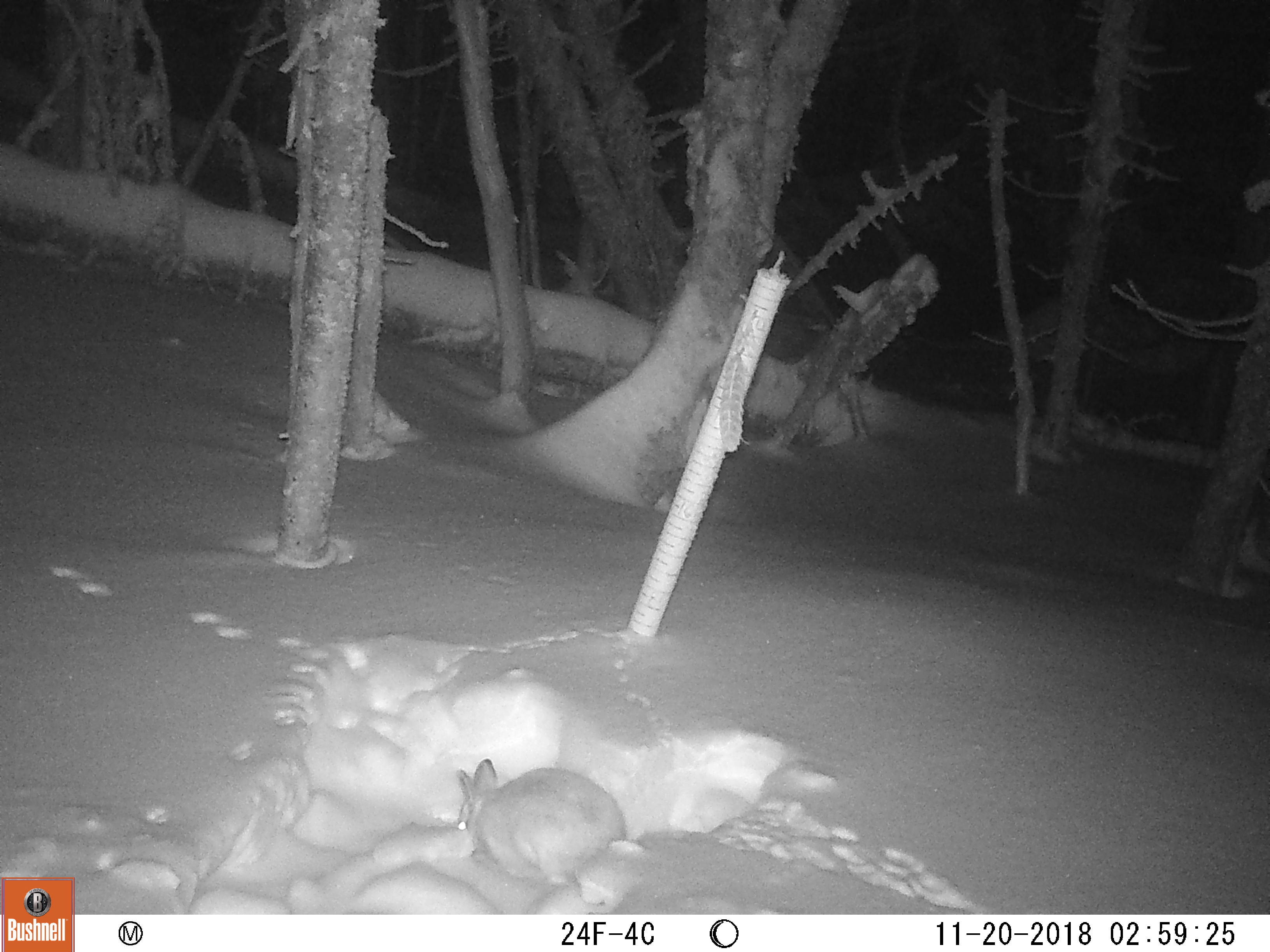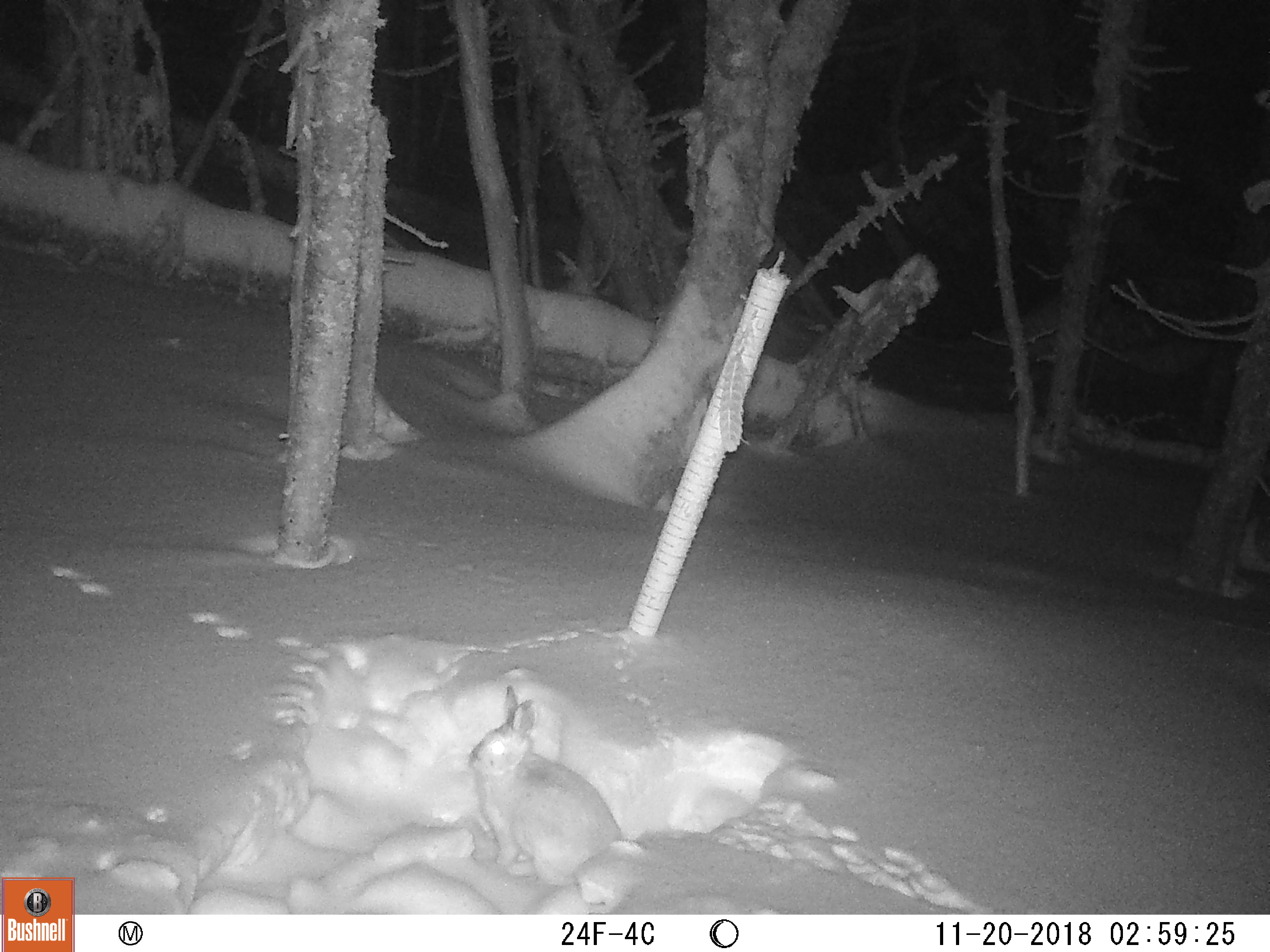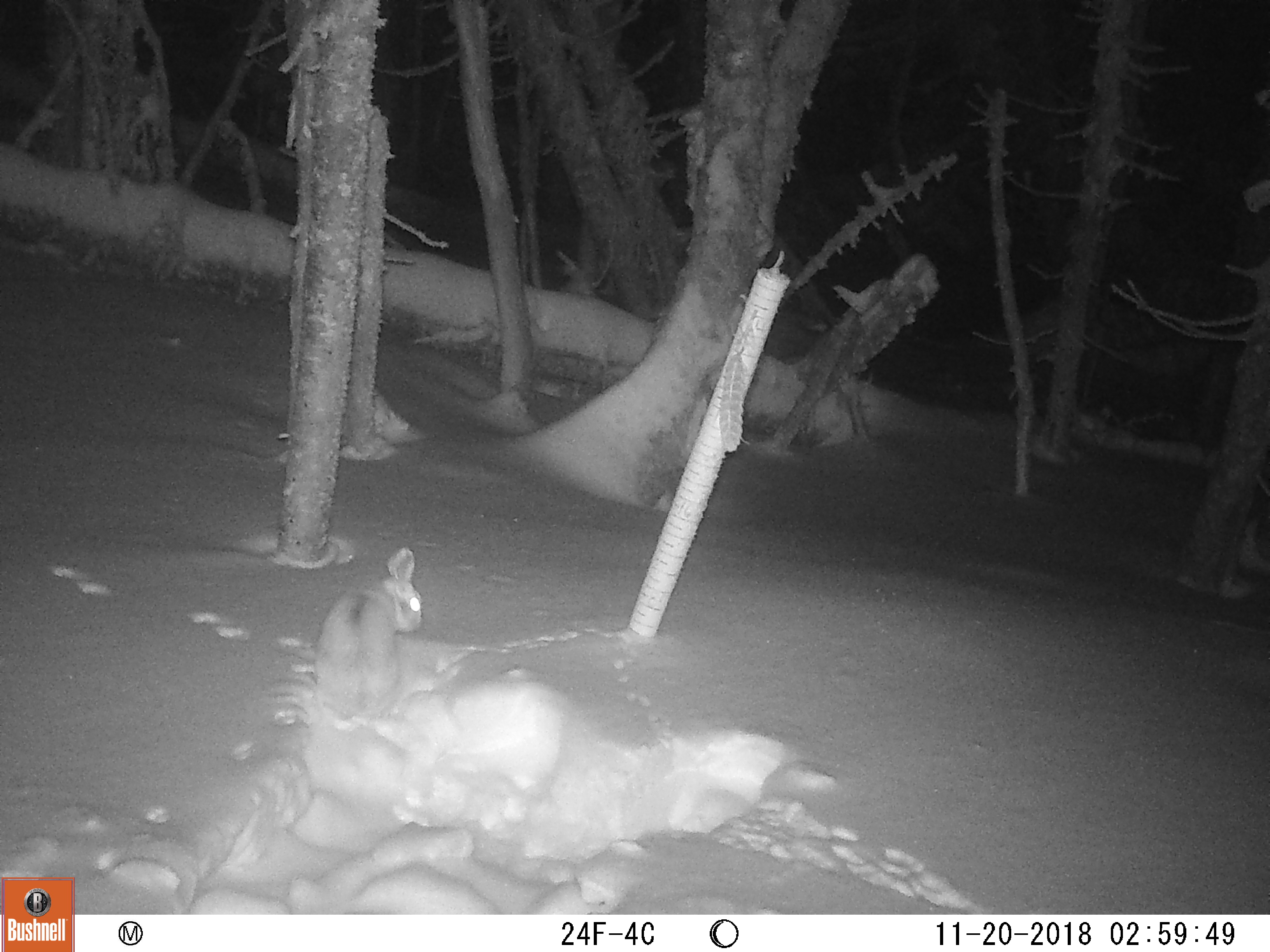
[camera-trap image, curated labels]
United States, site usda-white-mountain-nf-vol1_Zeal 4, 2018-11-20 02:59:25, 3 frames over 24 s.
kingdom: Animalia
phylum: Chordata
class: Mammalia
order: Lagomorpha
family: Leporidae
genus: Lepus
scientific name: Lepus americanus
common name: snowshoe hare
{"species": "snowshoe hare (Lepus americanus)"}